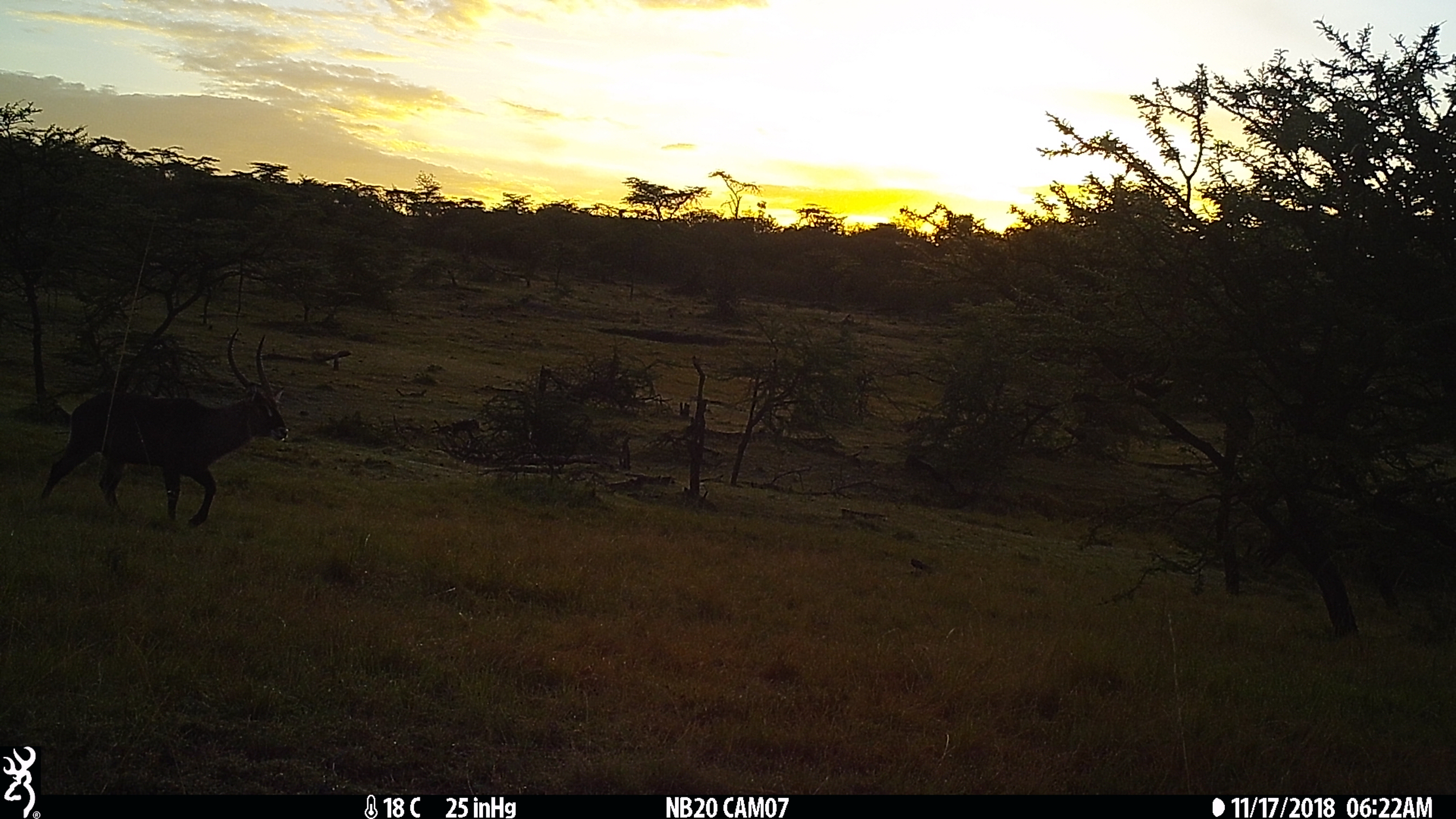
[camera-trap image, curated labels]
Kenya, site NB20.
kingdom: Animalia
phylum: Chordata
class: Mammalia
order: Artiodactyla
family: Bovidae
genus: Kobus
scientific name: Kobus ellipsiprymnus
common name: waterbuck